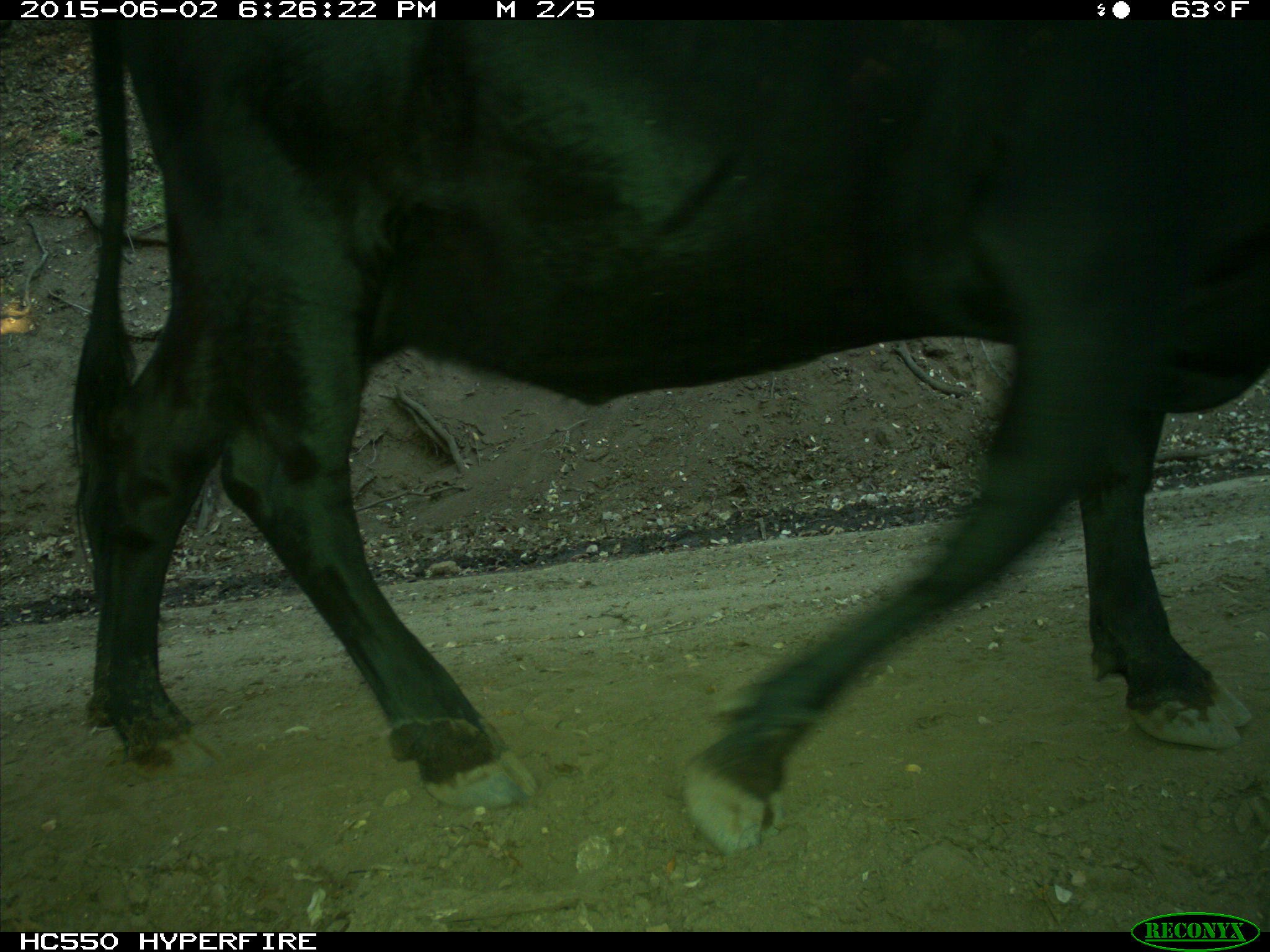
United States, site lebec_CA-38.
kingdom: Animalia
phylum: Chordata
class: Mammalia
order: Artiodactyla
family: Bovidae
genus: Bos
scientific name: Bos taurus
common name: domestic cow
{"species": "Bos taurus (domestic cow)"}